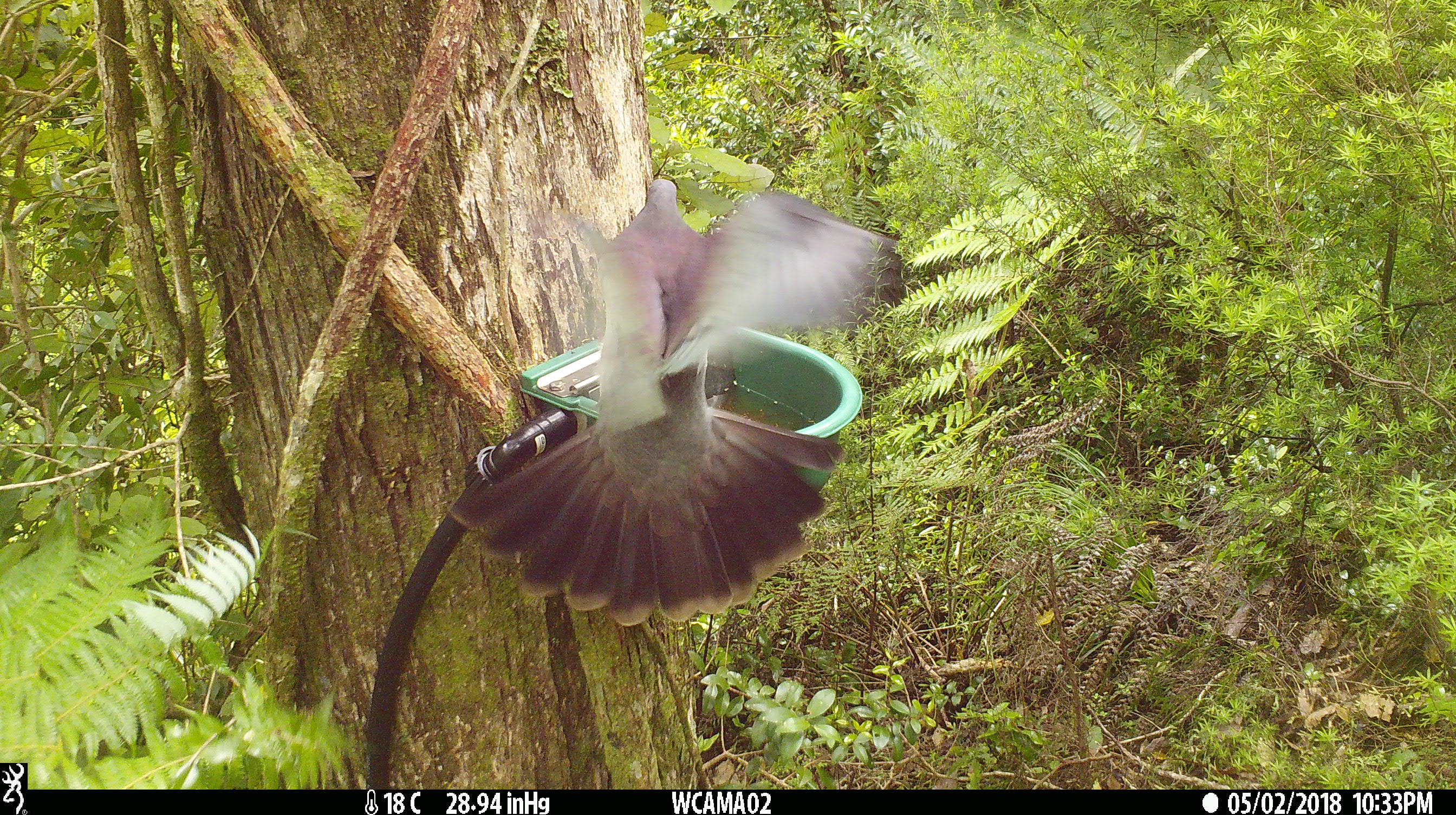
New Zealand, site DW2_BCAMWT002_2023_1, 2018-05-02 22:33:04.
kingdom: Animalia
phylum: Chordata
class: Aves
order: Columbiformes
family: Columbidae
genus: Hemiphaga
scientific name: Hemiphaga novaeseelandiae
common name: new zealand pigeon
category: kereru